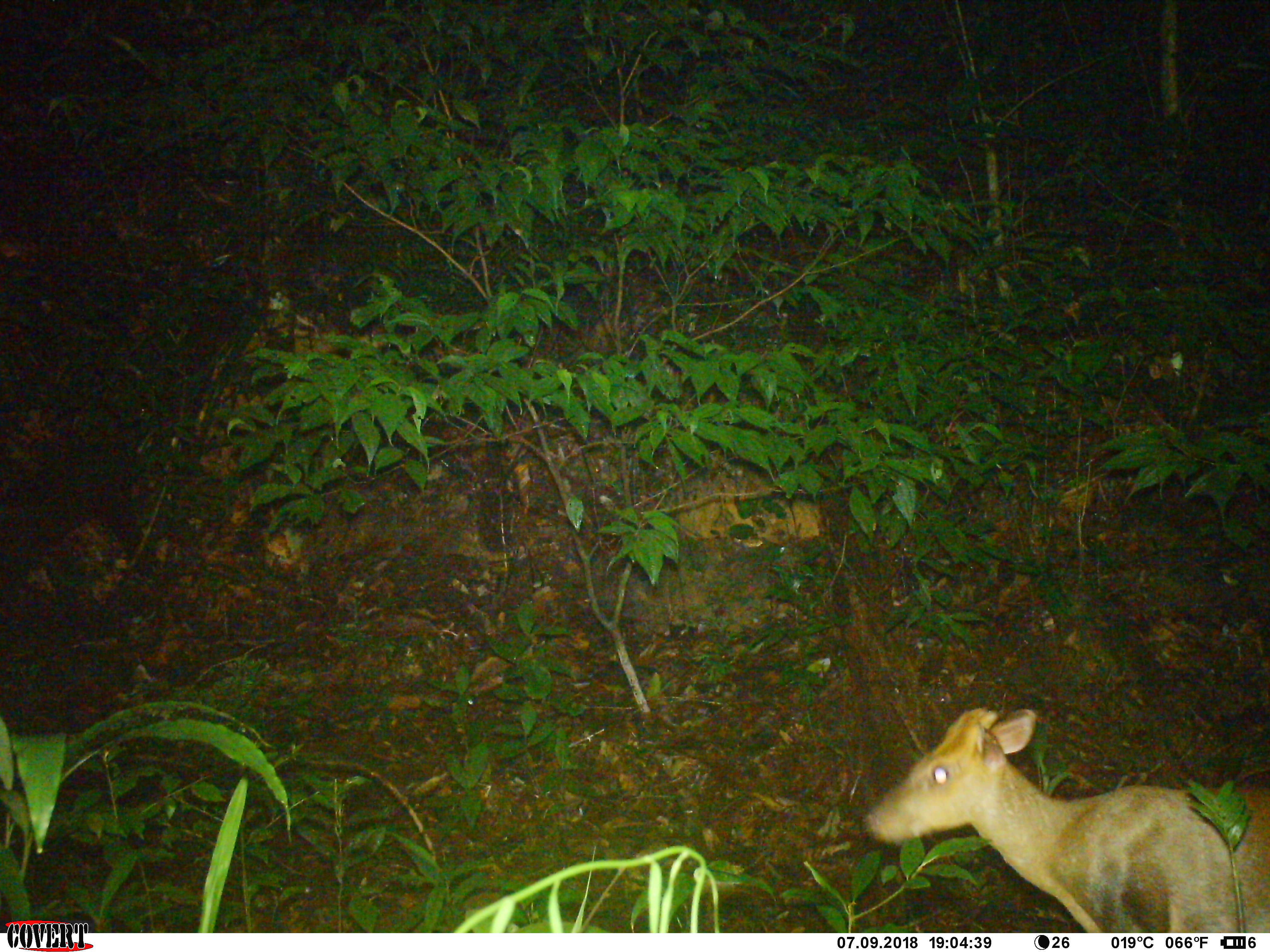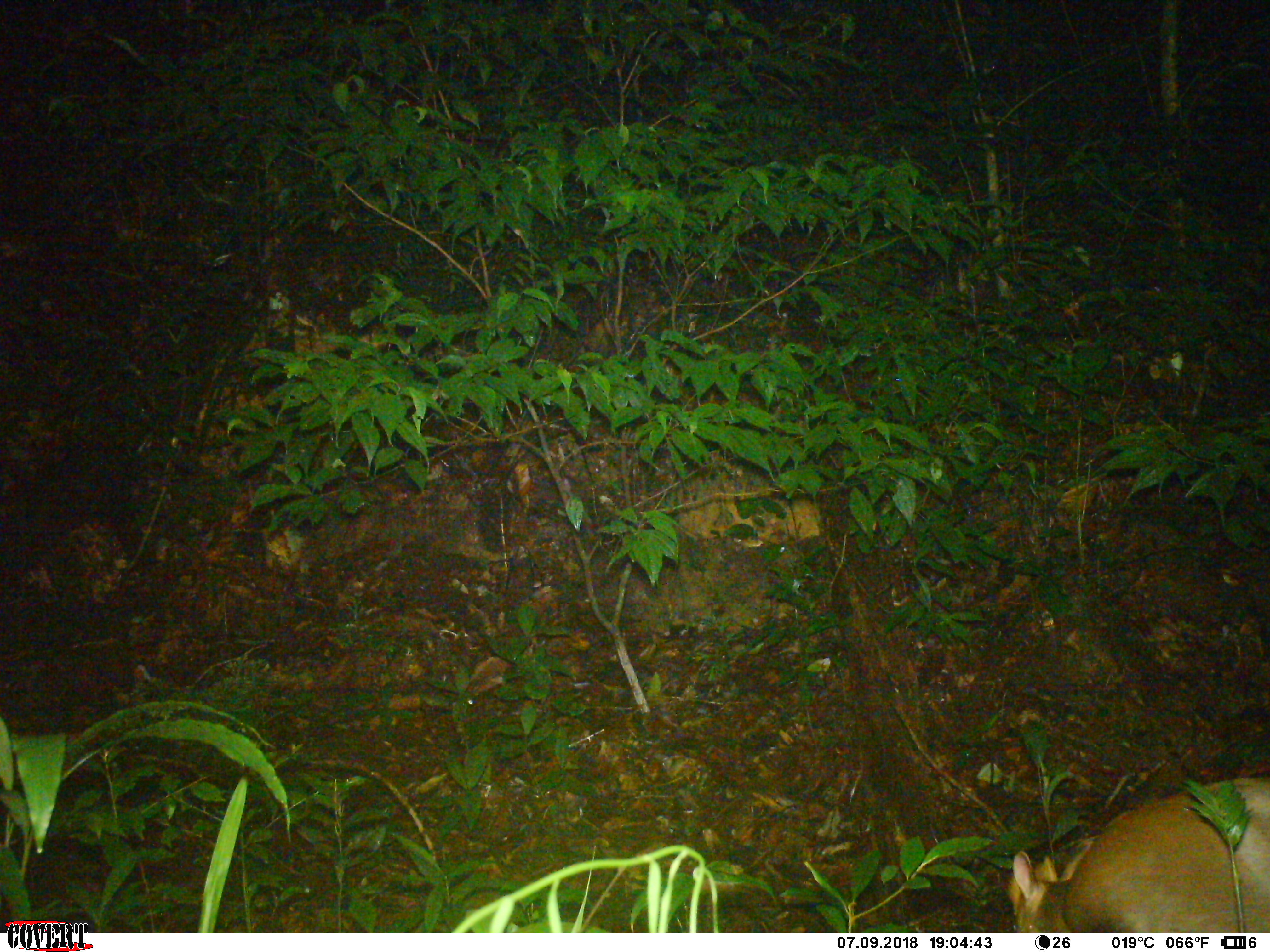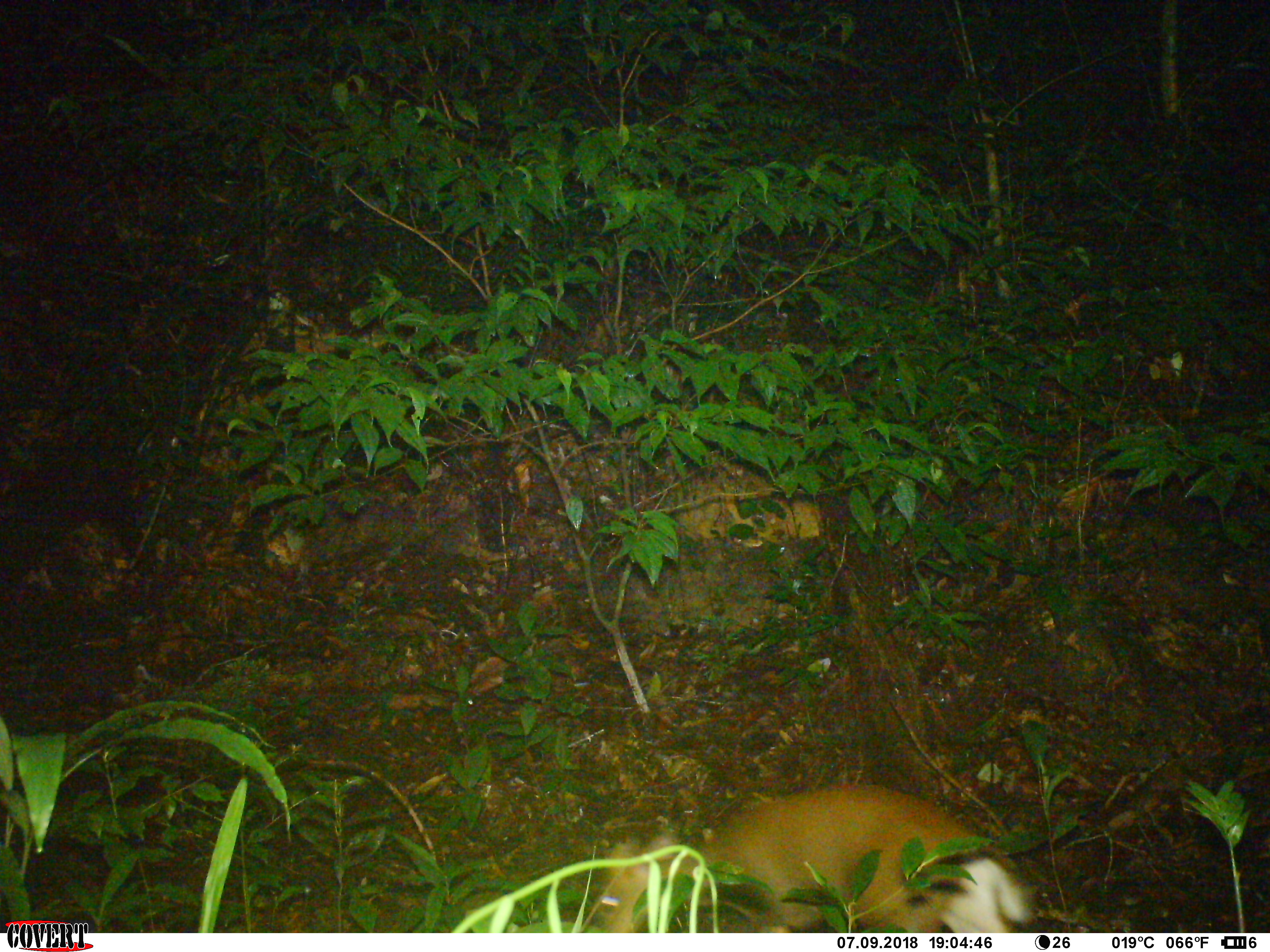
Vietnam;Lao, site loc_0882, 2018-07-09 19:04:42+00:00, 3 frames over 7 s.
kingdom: Animalia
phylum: Chordata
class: Mammalia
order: Artiodactyla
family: Cervidae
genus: Muntiacus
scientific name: Muntiacus rooseveltorum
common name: roosevelt's muntjac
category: roosevelts muntjac group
Roosevelts muntjac group (roosevelt's muntjac) (Muntiacus rooseveltorum). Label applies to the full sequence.